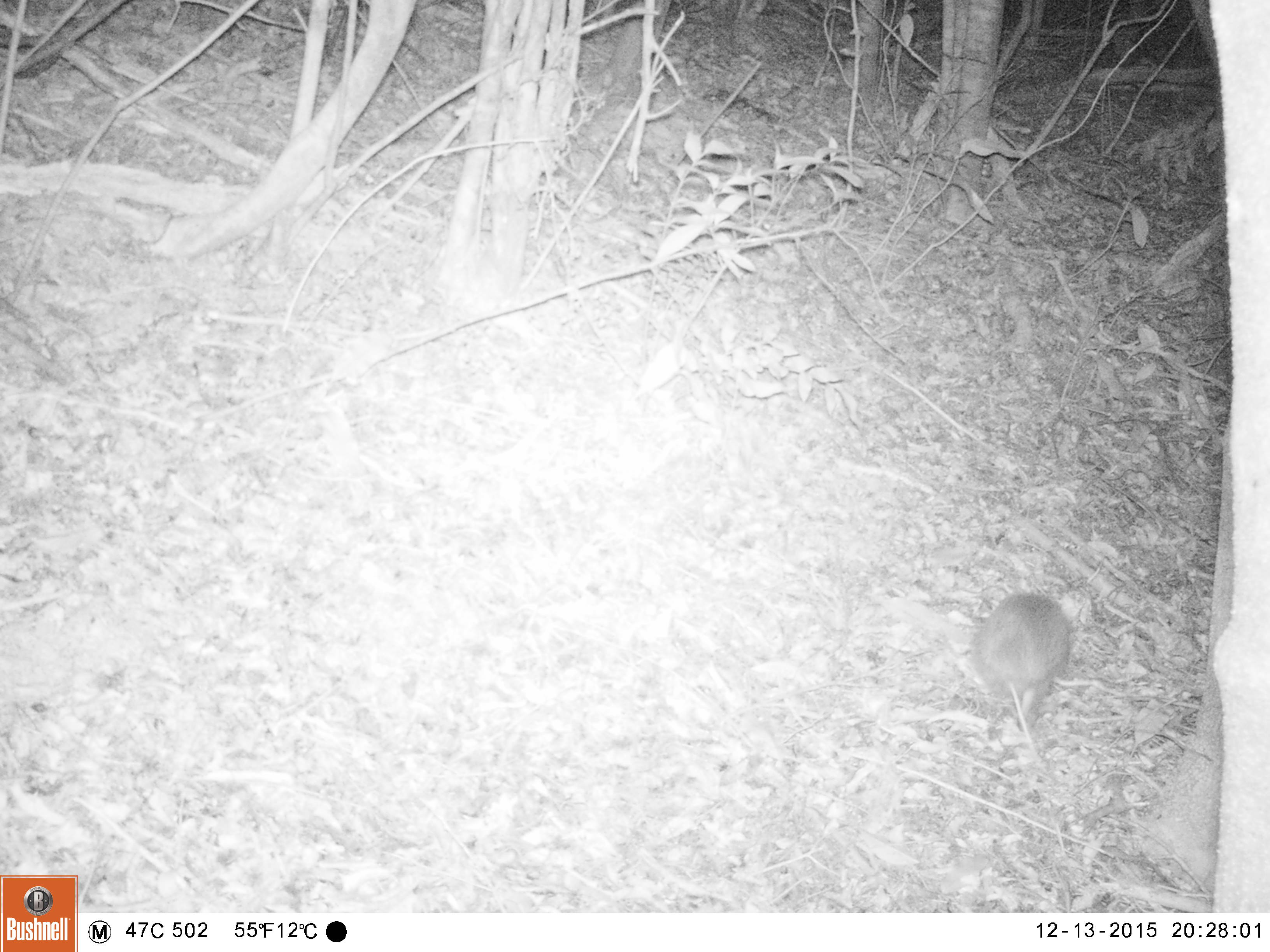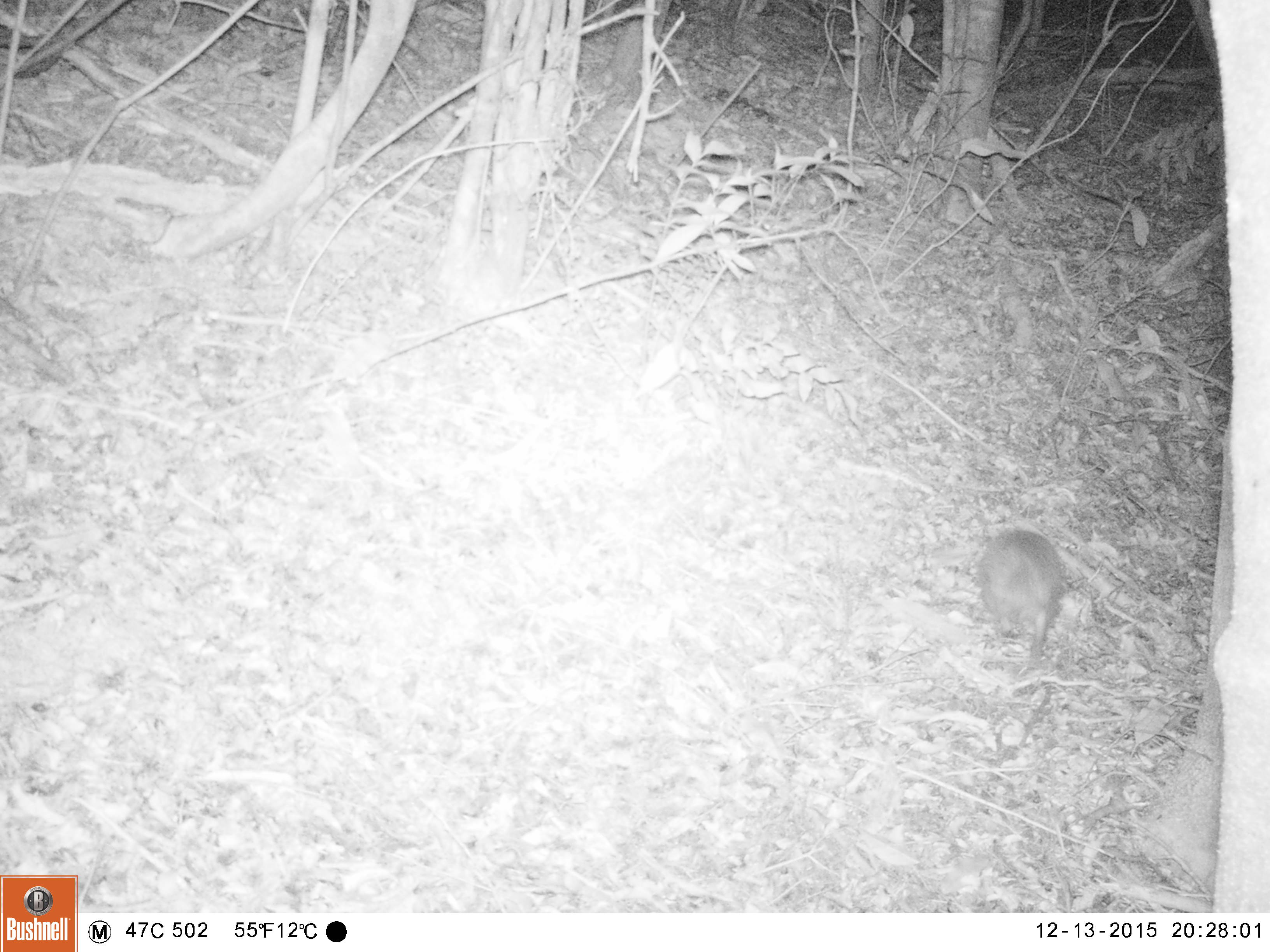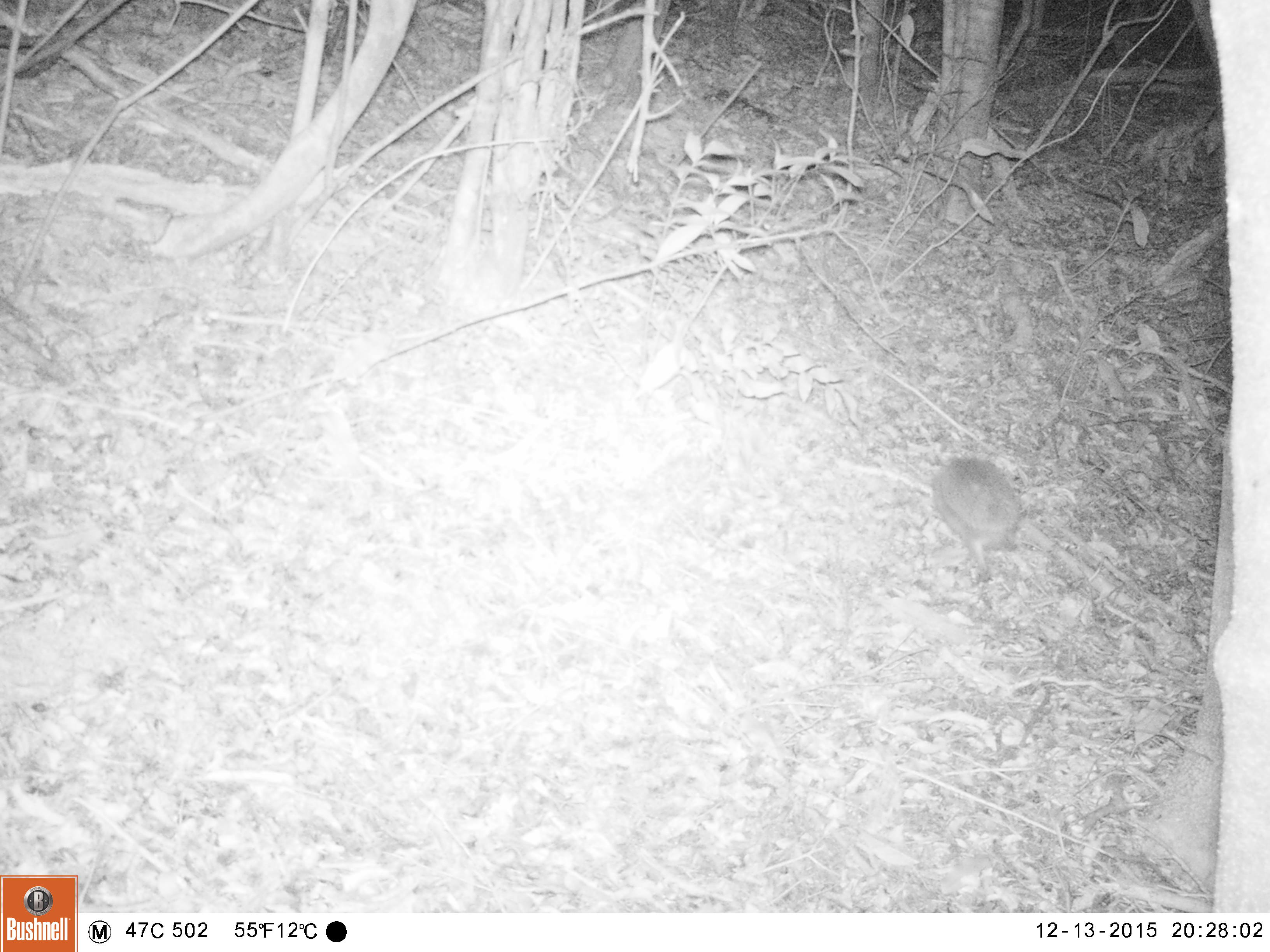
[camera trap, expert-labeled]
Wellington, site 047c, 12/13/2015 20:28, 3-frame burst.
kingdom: Animalia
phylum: Chordata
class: Mammalia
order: Eulipotyphla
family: Erinaceidae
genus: Erinaceus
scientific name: Erinaceus europaeus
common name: hedgehog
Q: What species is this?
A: Hedgehog (Erinaceus europaeus).